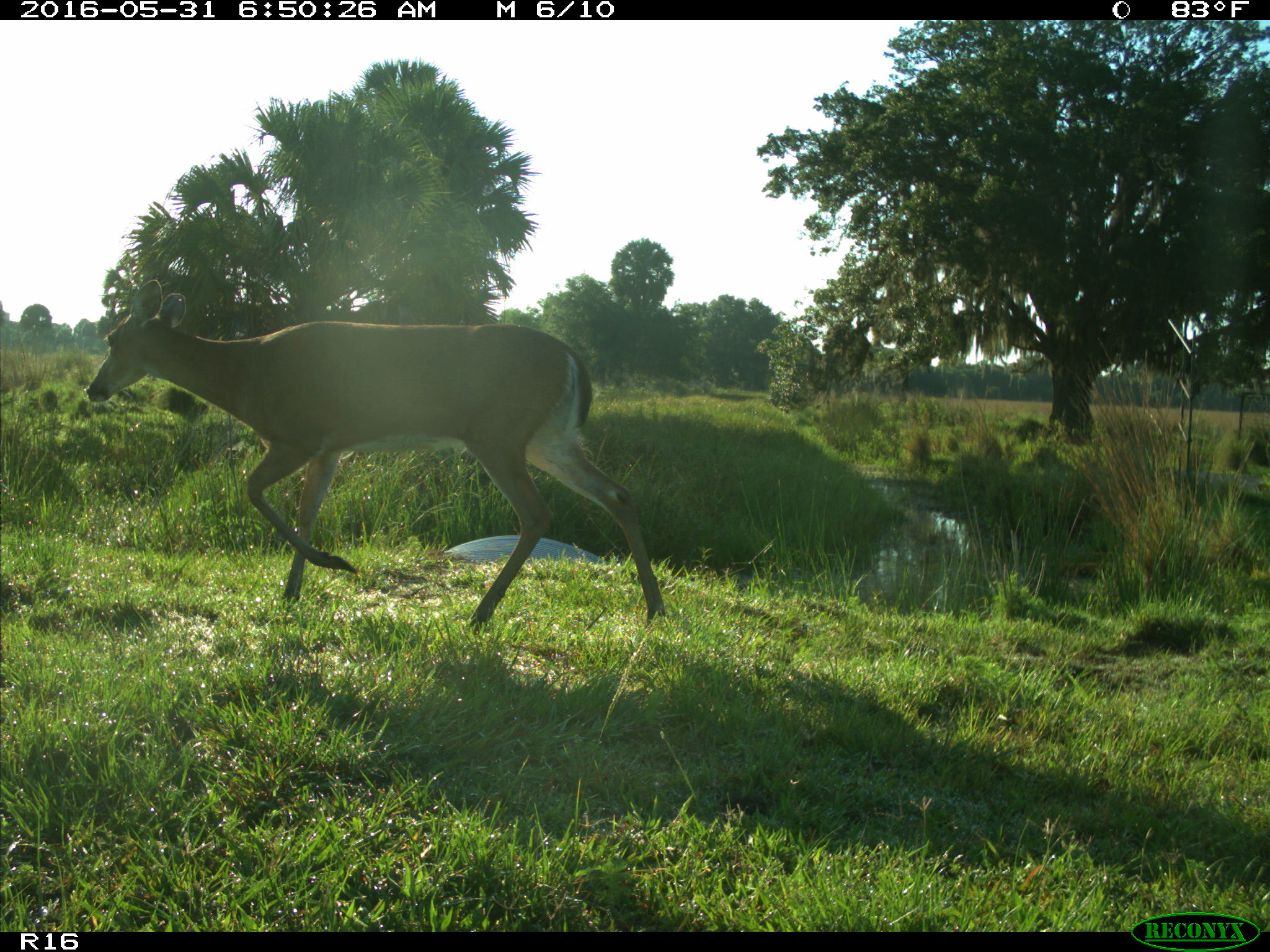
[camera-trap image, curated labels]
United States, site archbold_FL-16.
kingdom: Animalia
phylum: Chordata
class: Mammalia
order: Artiodactyla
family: Cervidae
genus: Odocoileus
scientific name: Odocoileus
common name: deer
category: unidentified deer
Unidentified deer (deer) (Odocoileus).